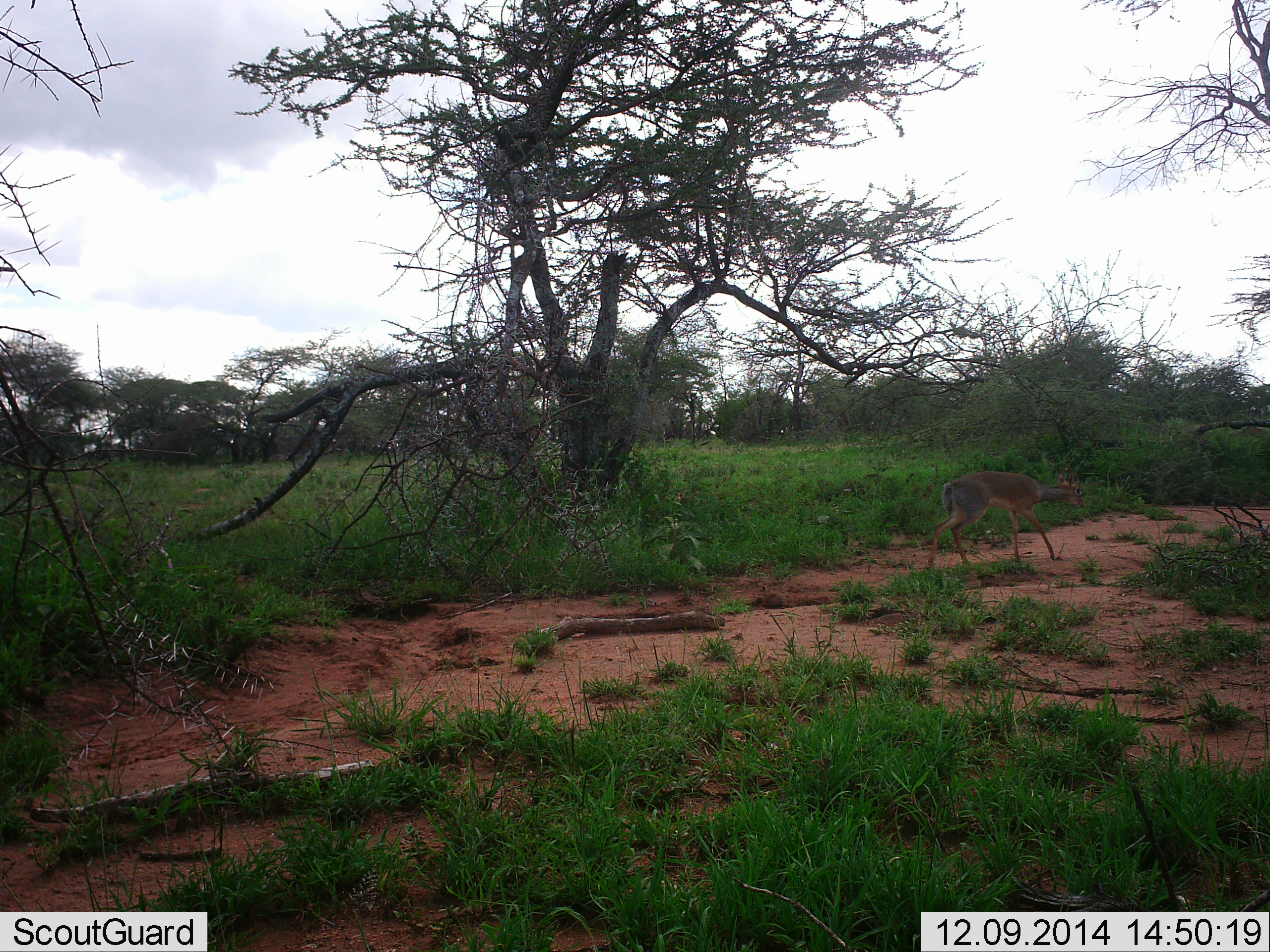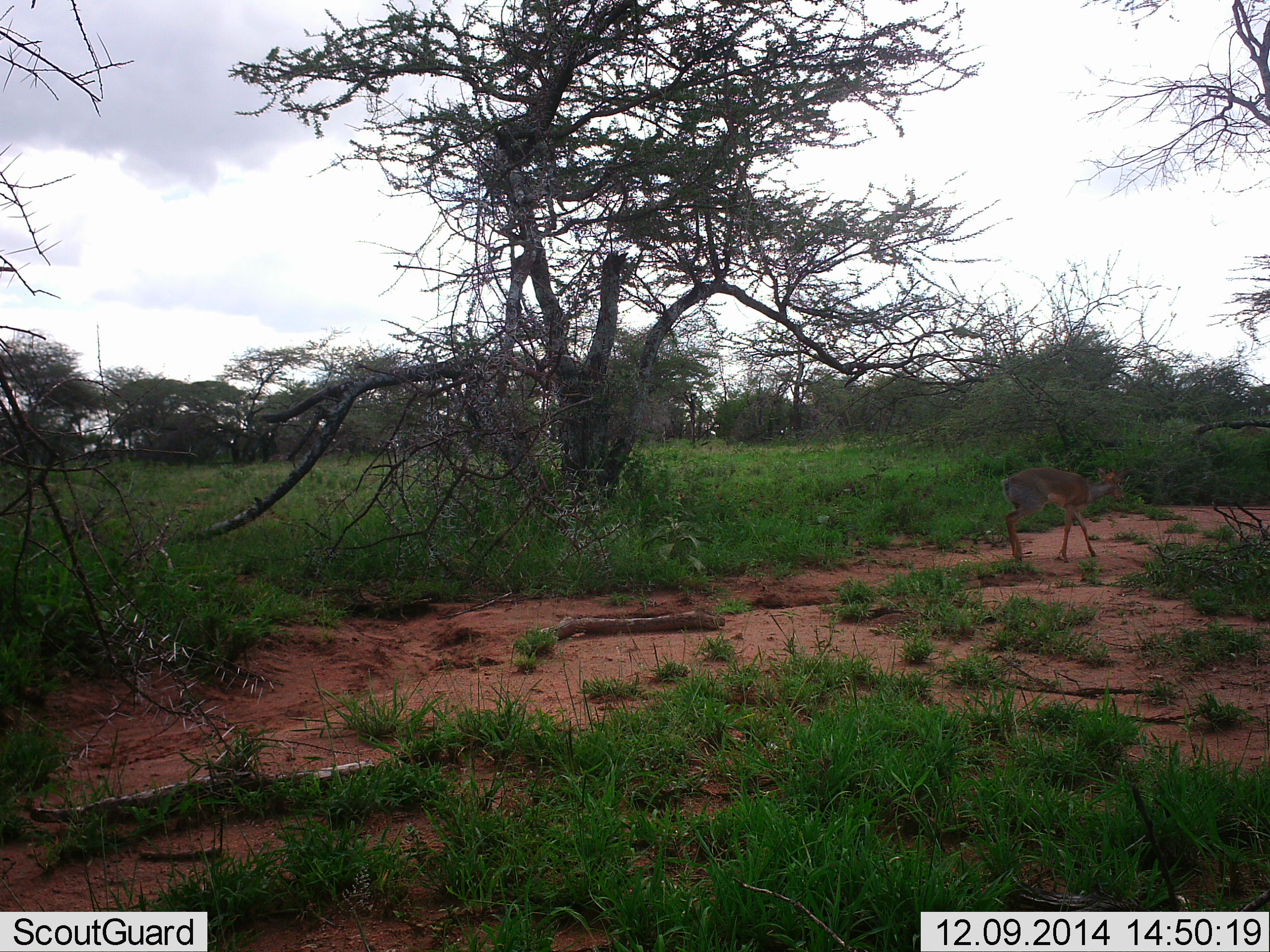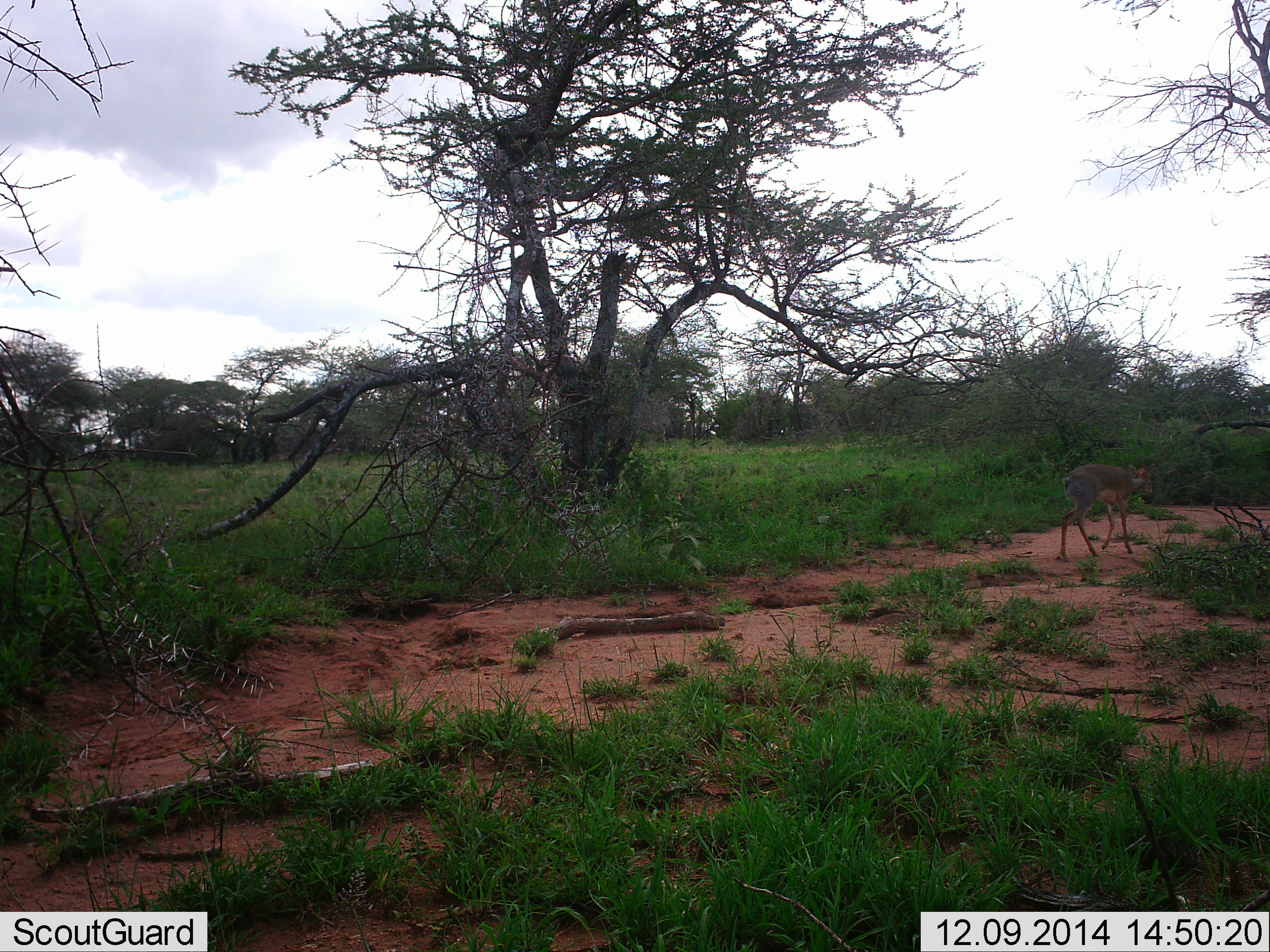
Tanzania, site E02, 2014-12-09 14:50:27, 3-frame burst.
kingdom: Animalia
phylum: Chordata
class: Mammalia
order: Artiodactyla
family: Bovidae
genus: Madoqua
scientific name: Madoqua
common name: dikdik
Dikdik (Madoqua), count 1. Behavior (volunteer vote fractions): standing 0%, resting 0%, moving 100%, interacting 0%. Young present (vote fraction): 0%. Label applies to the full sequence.